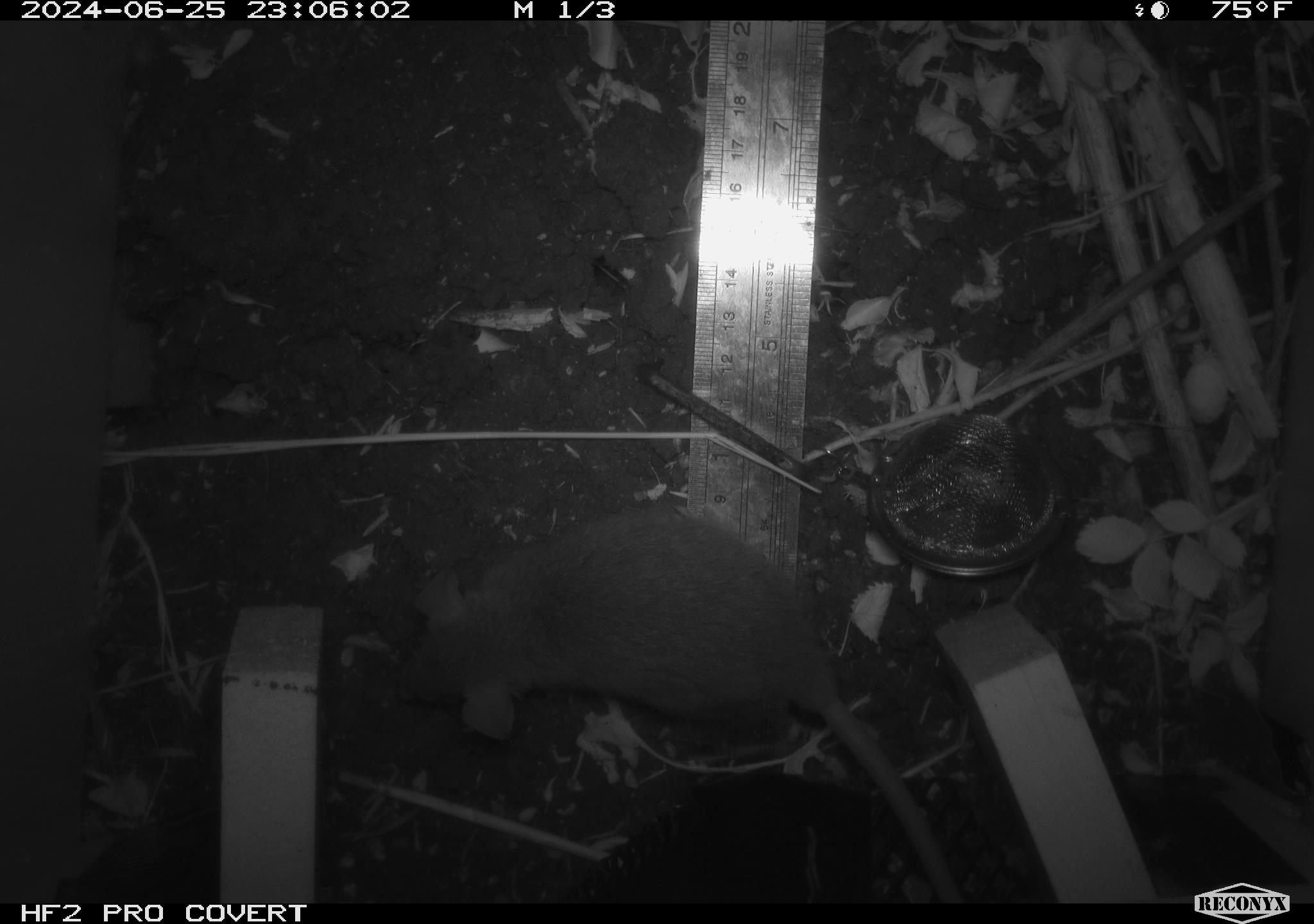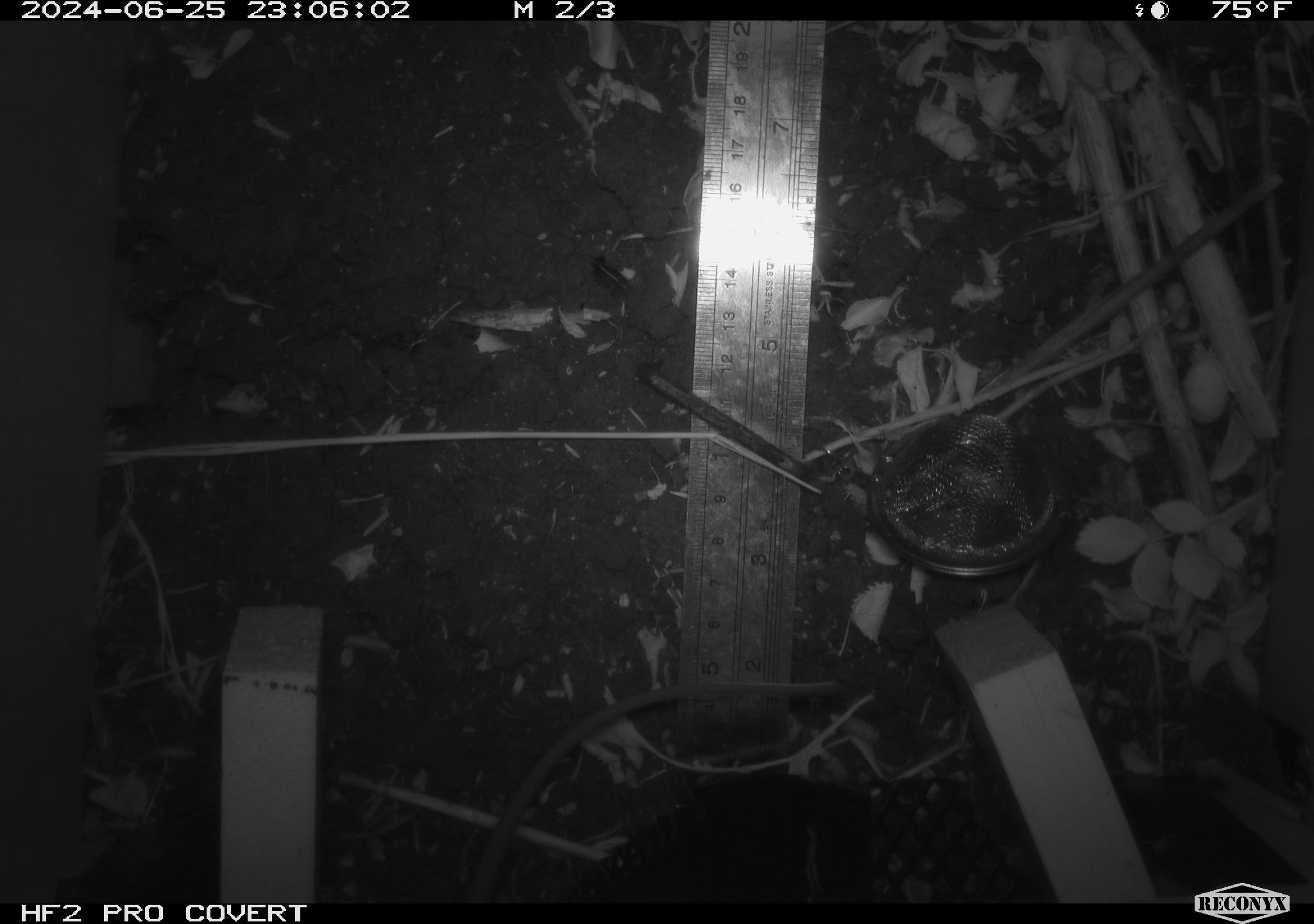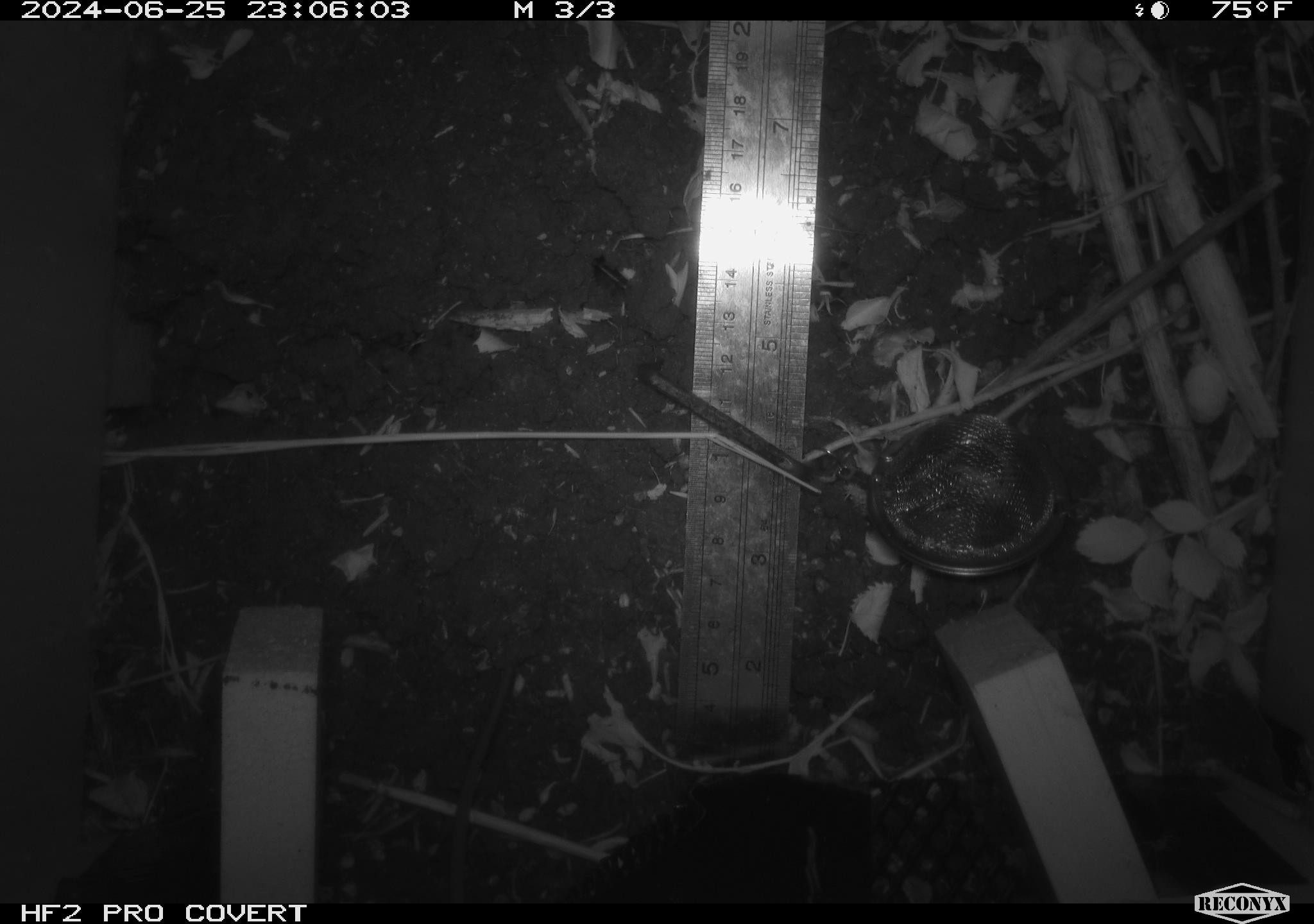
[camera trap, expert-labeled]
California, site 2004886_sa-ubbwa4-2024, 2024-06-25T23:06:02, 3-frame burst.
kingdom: Animalia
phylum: Chordata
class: Mammalia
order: Rodentia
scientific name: Rodentia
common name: woodrat or rat or mouse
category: woodrat or rat or mouse species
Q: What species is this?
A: Woodrat or rat or mouse species (woodrat or rat or mouse) (Rodentia).